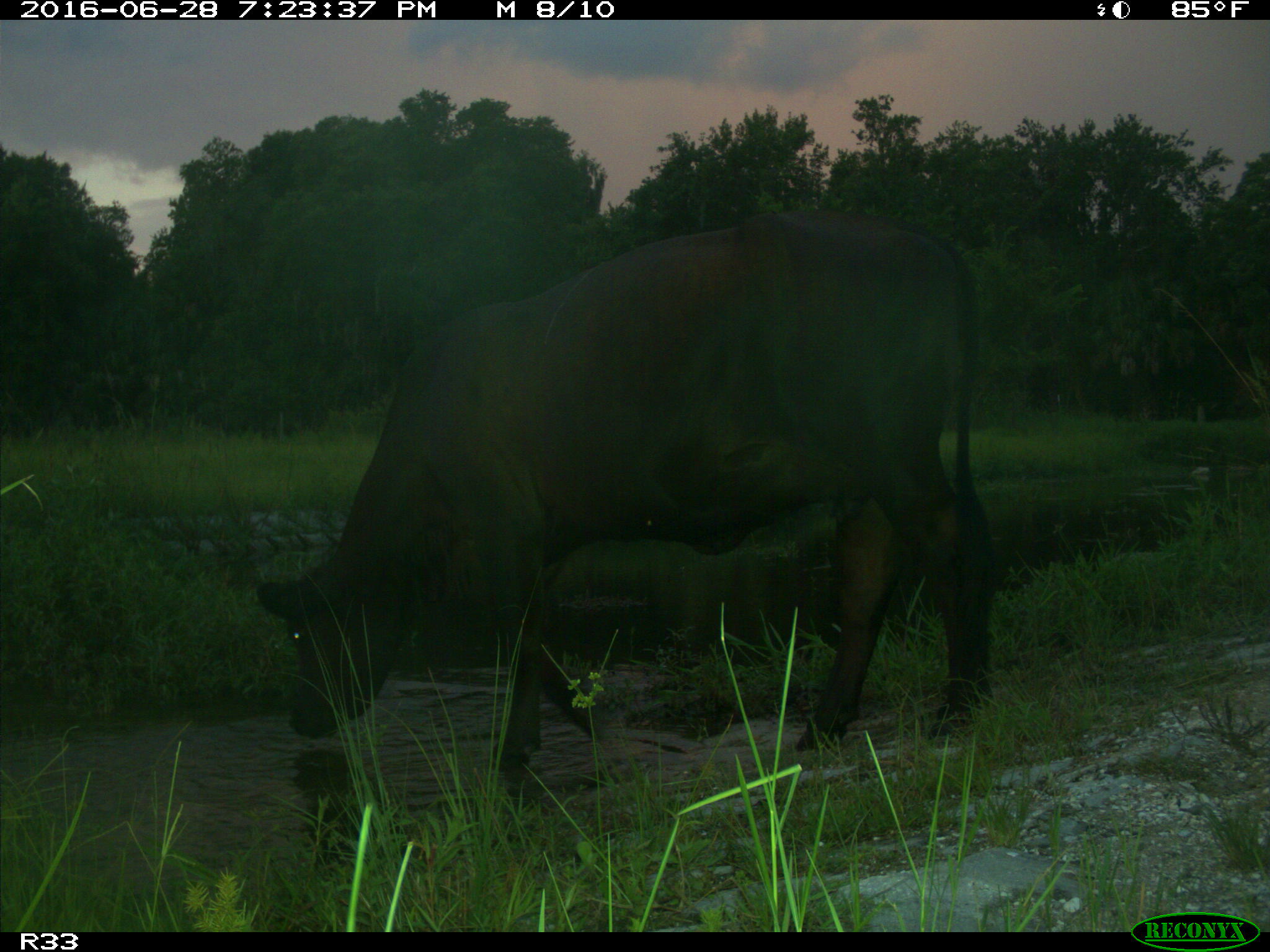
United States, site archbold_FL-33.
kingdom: Animalia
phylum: Chordata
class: Mammalia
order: Artiodactyla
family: Bovidae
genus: Bos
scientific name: Bos taurus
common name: domestic cow